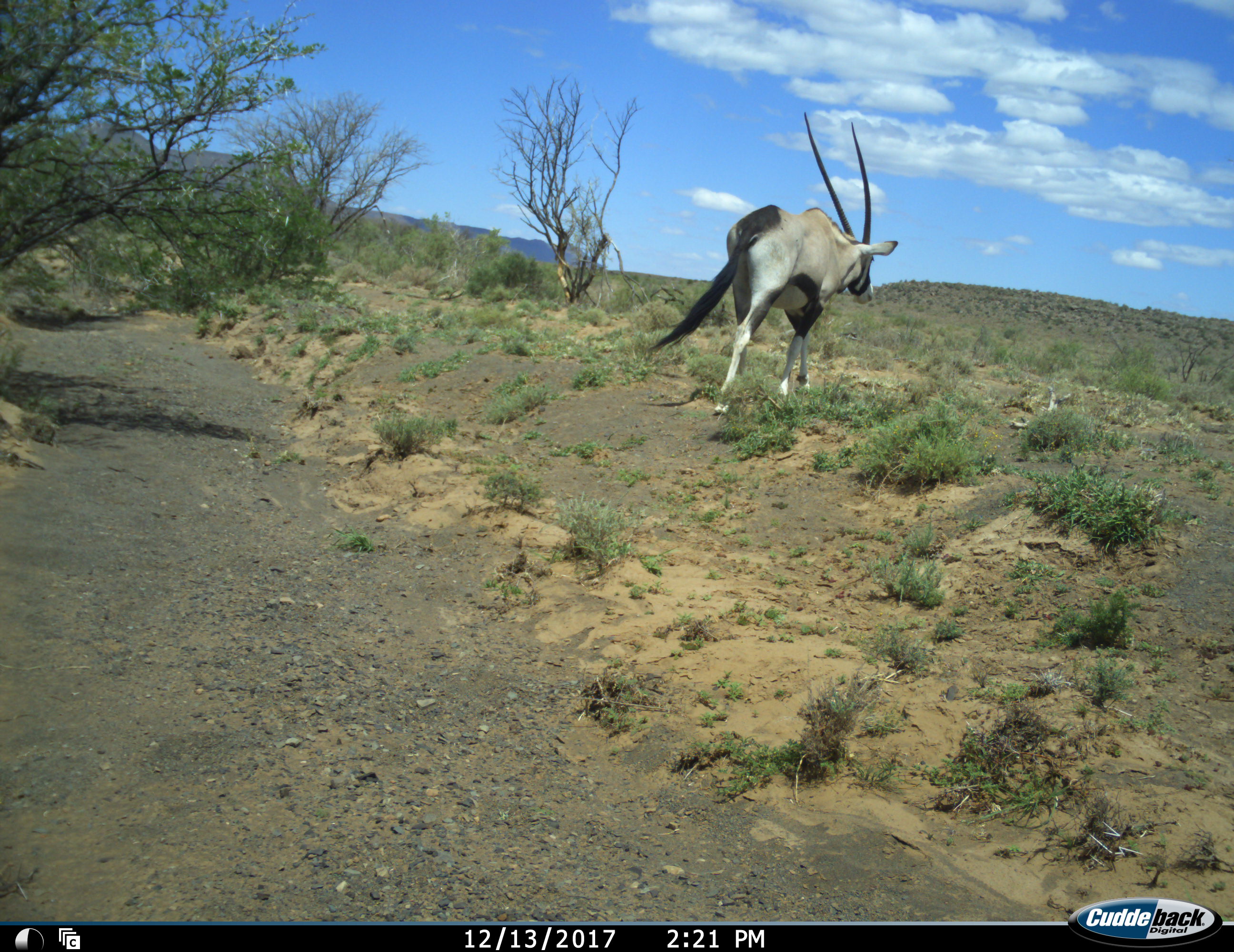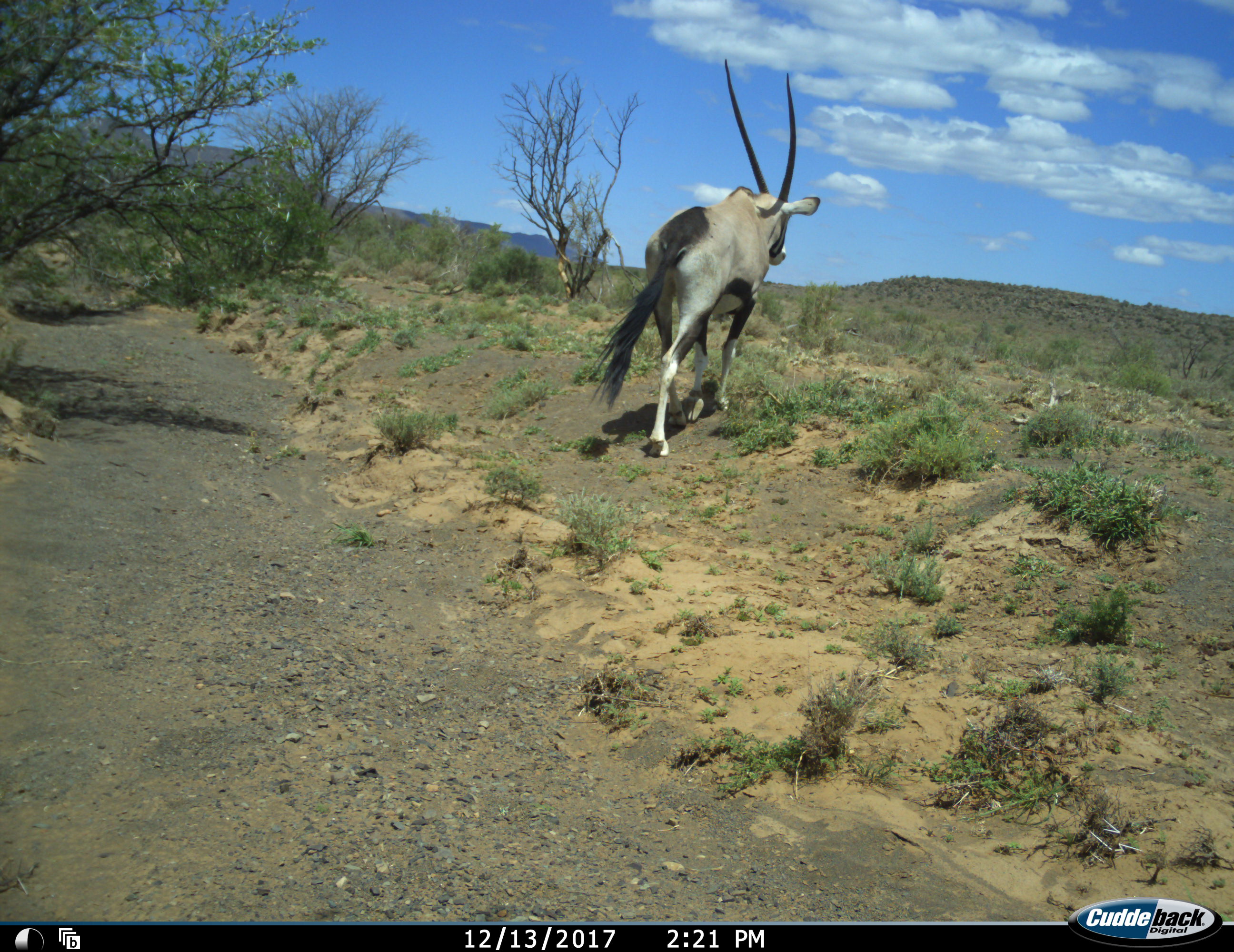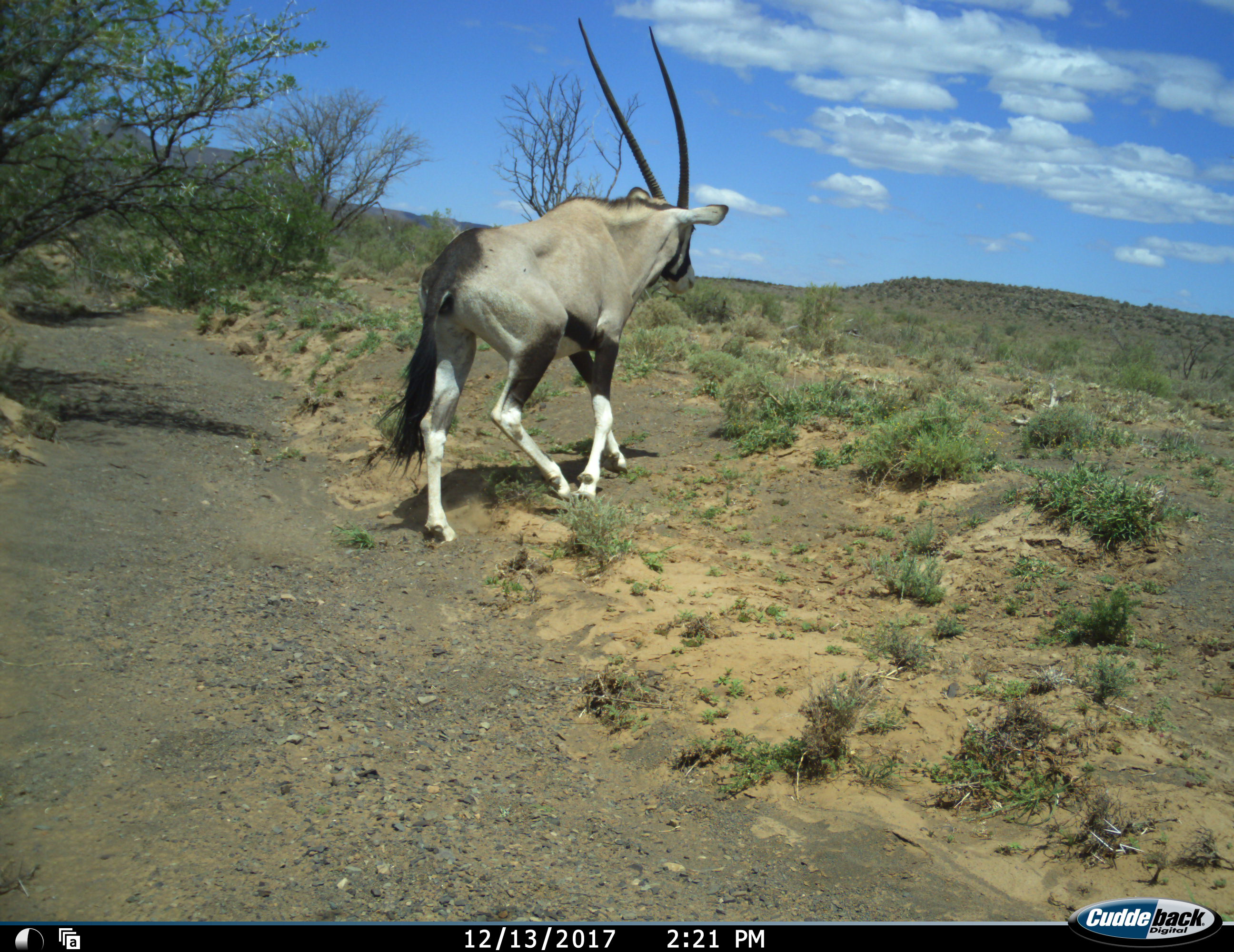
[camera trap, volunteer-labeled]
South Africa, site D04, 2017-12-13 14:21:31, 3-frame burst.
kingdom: Animalia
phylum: Chordata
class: Mammalia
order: Artiodactyla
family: Bovidae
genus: Oryx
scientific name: Oryx gazella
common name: gemsbok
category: gemsbokoryx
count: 1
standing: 0%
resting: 0%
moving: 100%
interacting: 0%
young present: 0%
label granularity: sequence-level